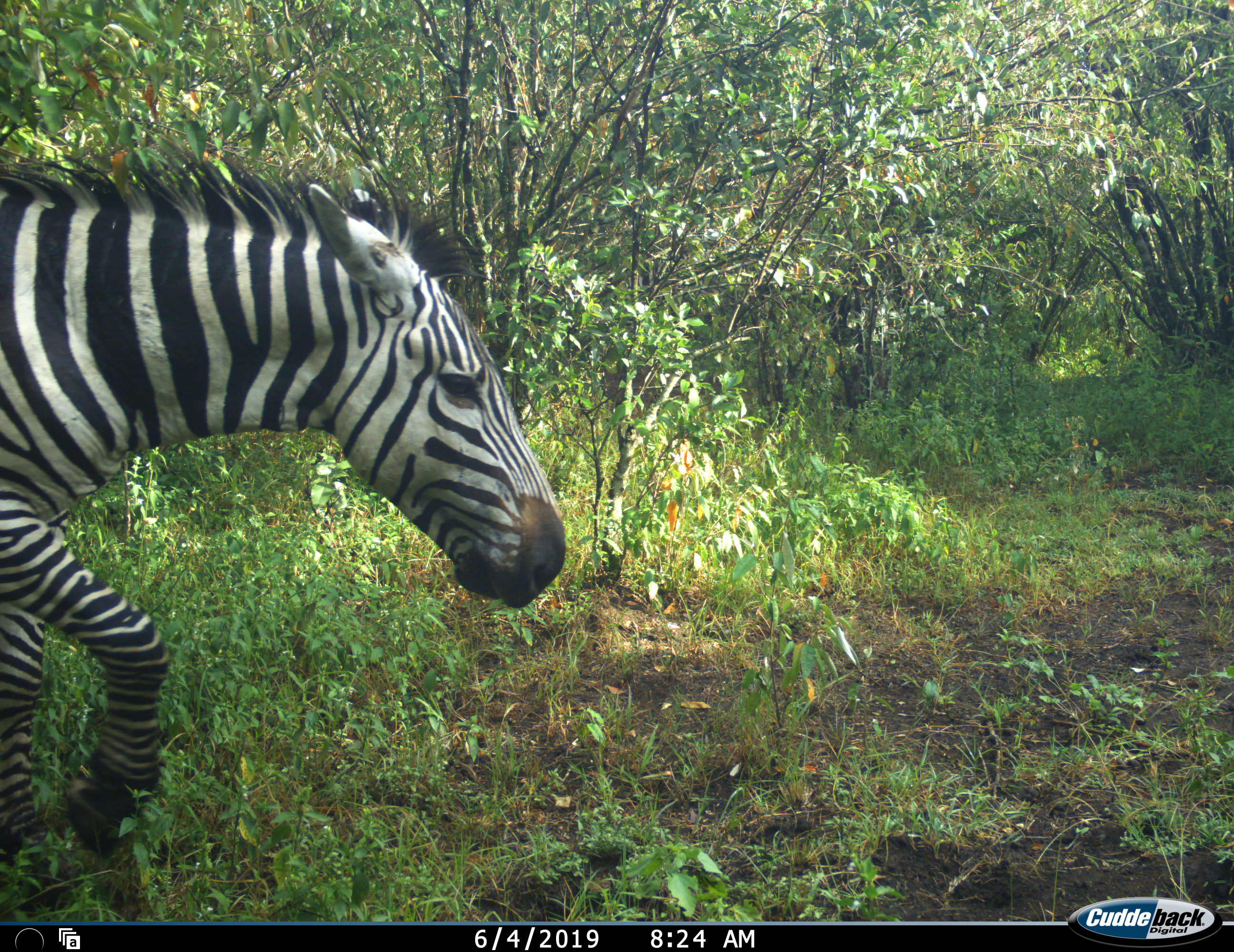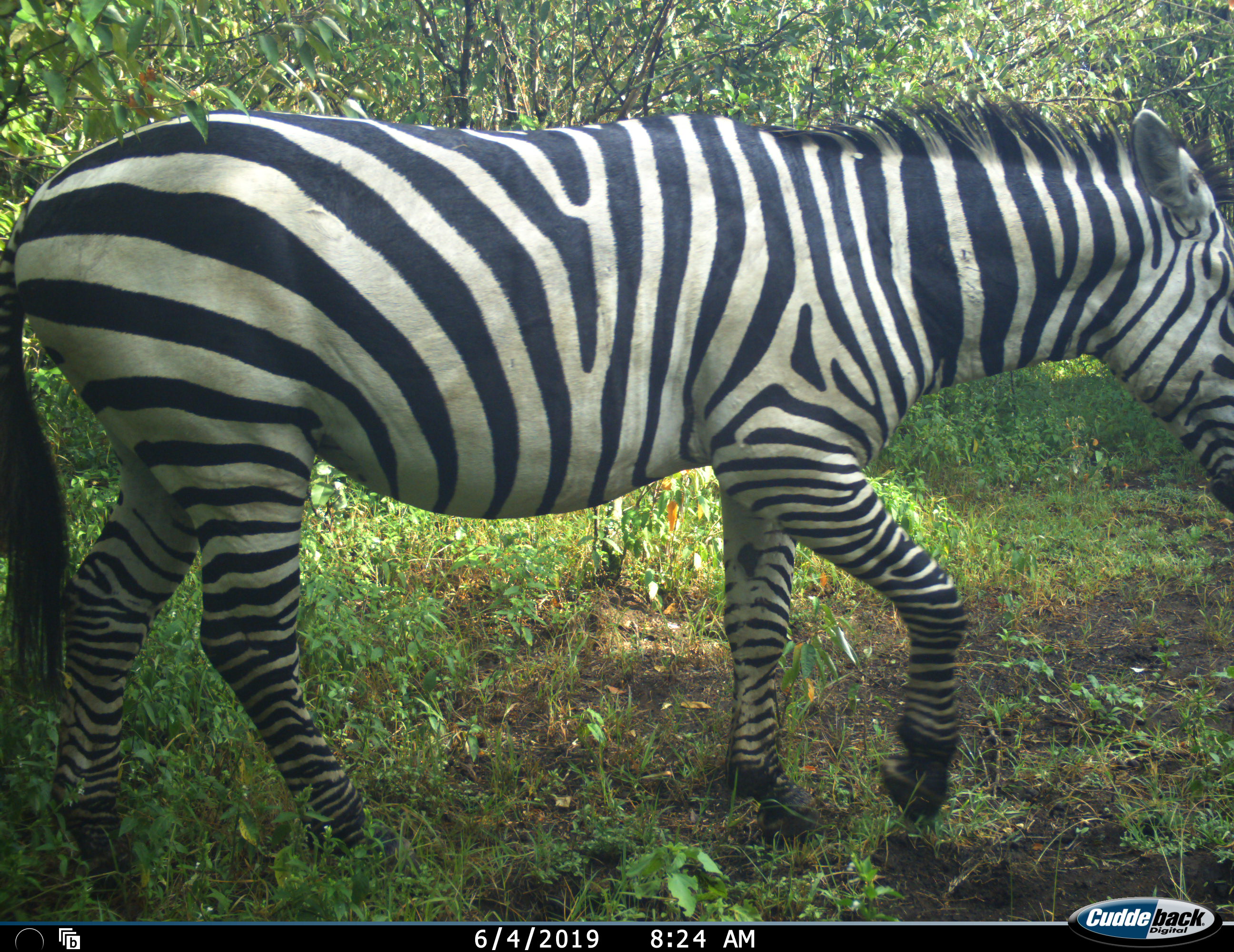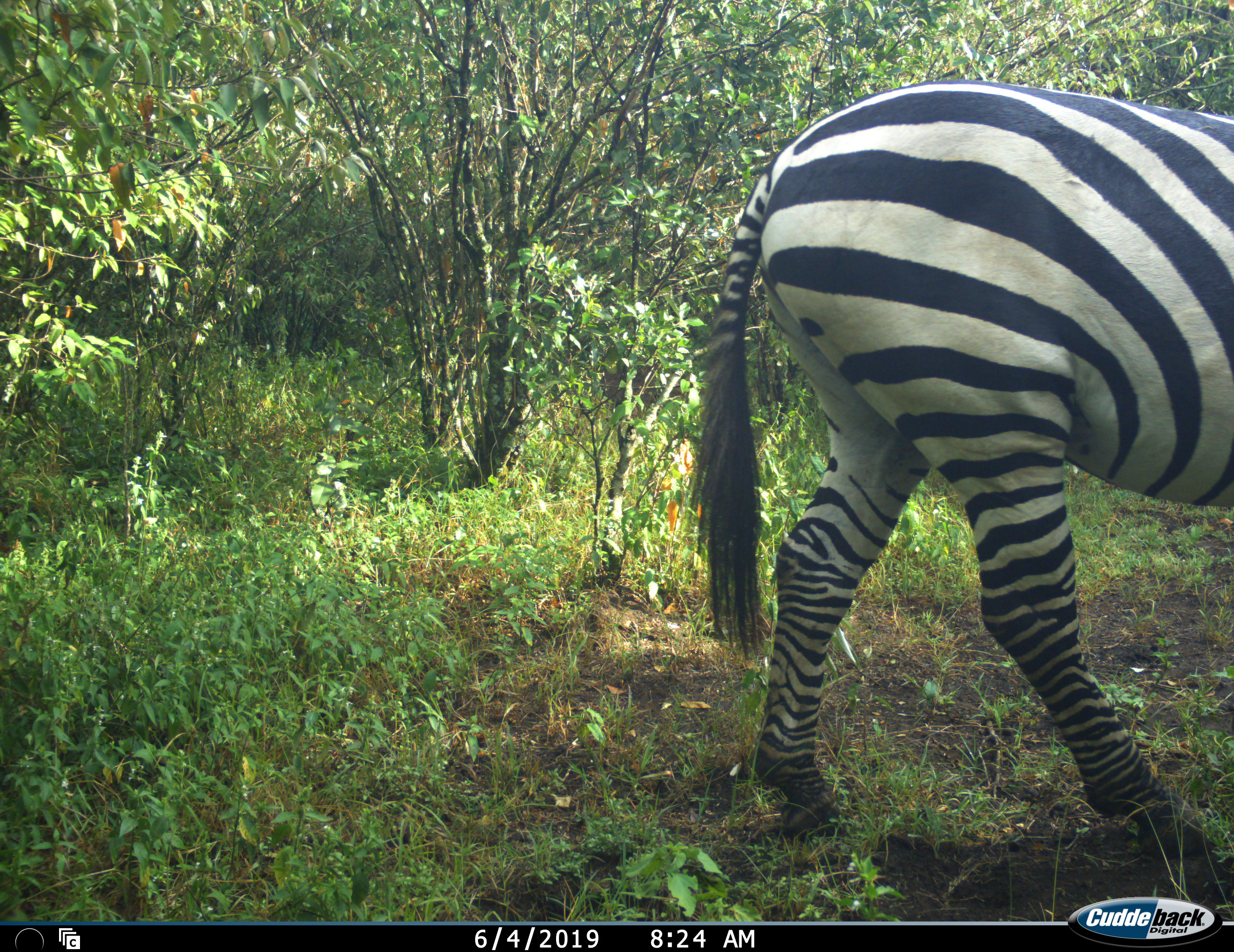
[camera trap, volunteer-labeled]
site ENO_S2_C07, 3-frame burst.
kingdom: Animalia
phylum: Chordata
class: Mammalia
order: Perissodactyla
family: Equidae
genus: Equus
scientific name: Equus quagga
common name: plains zebra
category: zebraplains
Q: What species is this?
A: Zebraplains (plains zebra) (Equus quagga).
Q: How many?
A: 1.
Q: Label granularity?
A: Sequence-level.